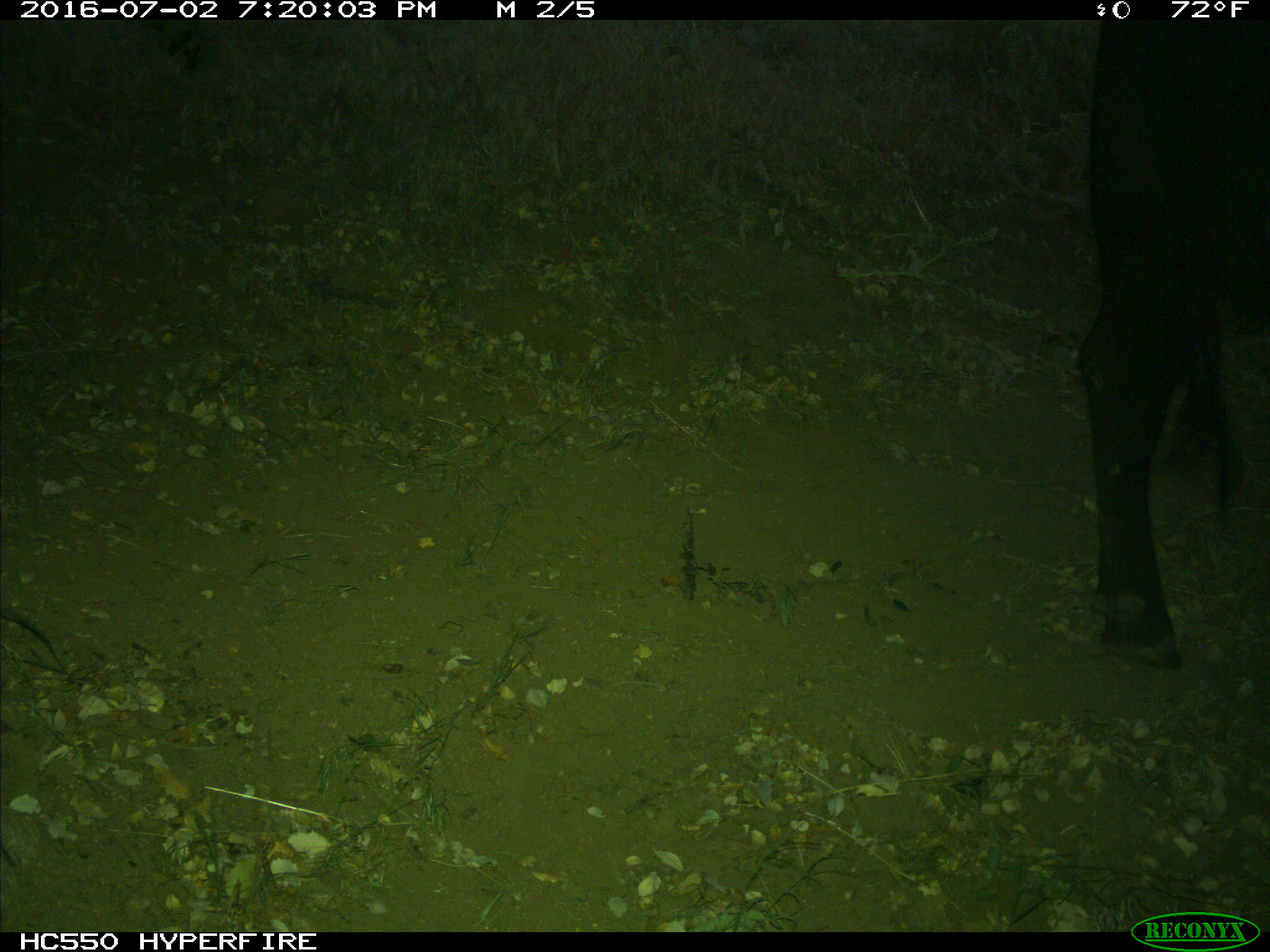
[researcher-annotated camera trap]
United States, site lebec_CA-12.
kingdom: Animalia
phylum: Chordata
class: Mammalia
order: Artiodactyla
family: Bovidae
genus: Bos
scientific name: Bos taurus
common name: domestic cow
Bos taurus (domestic cow).